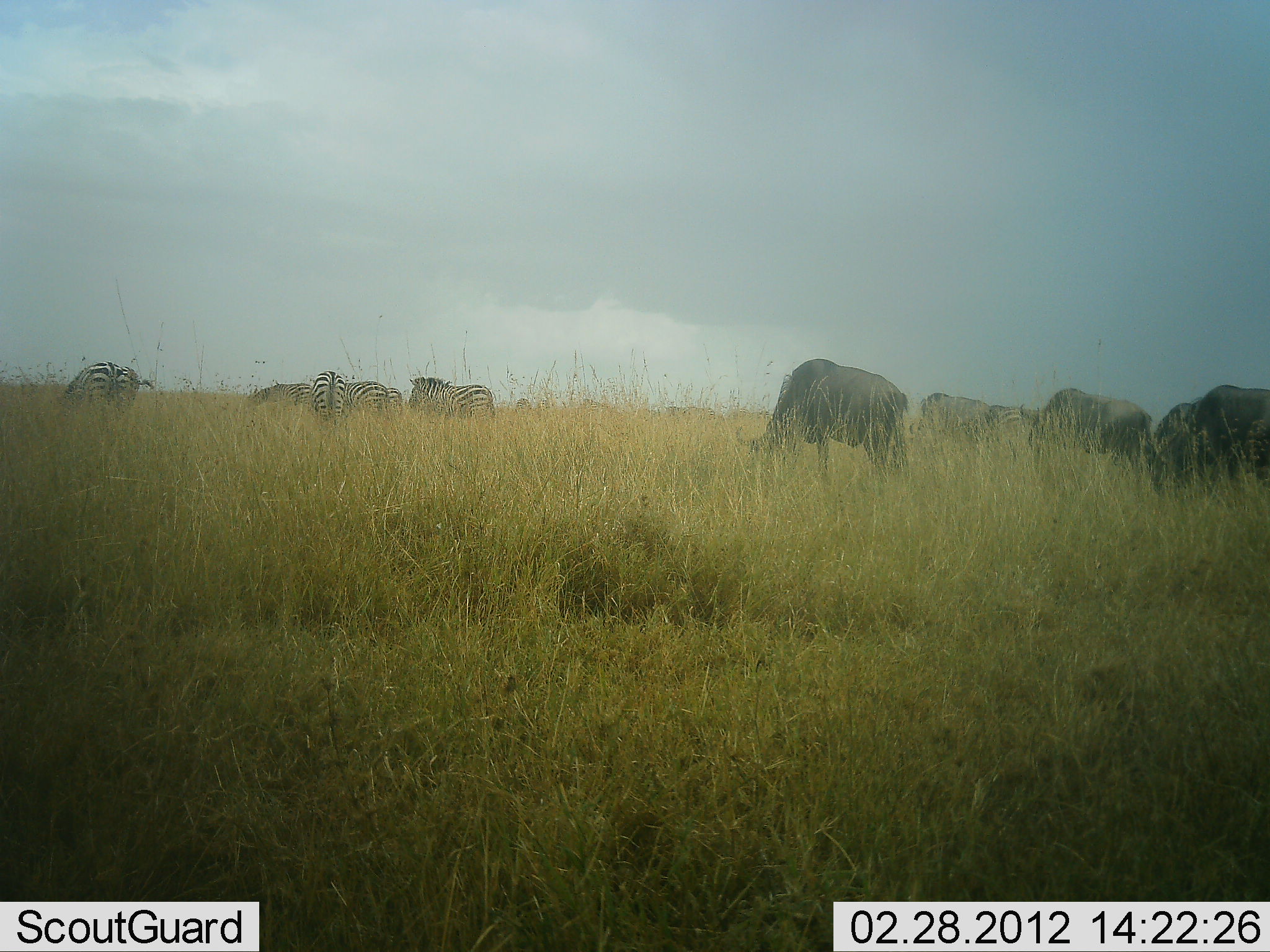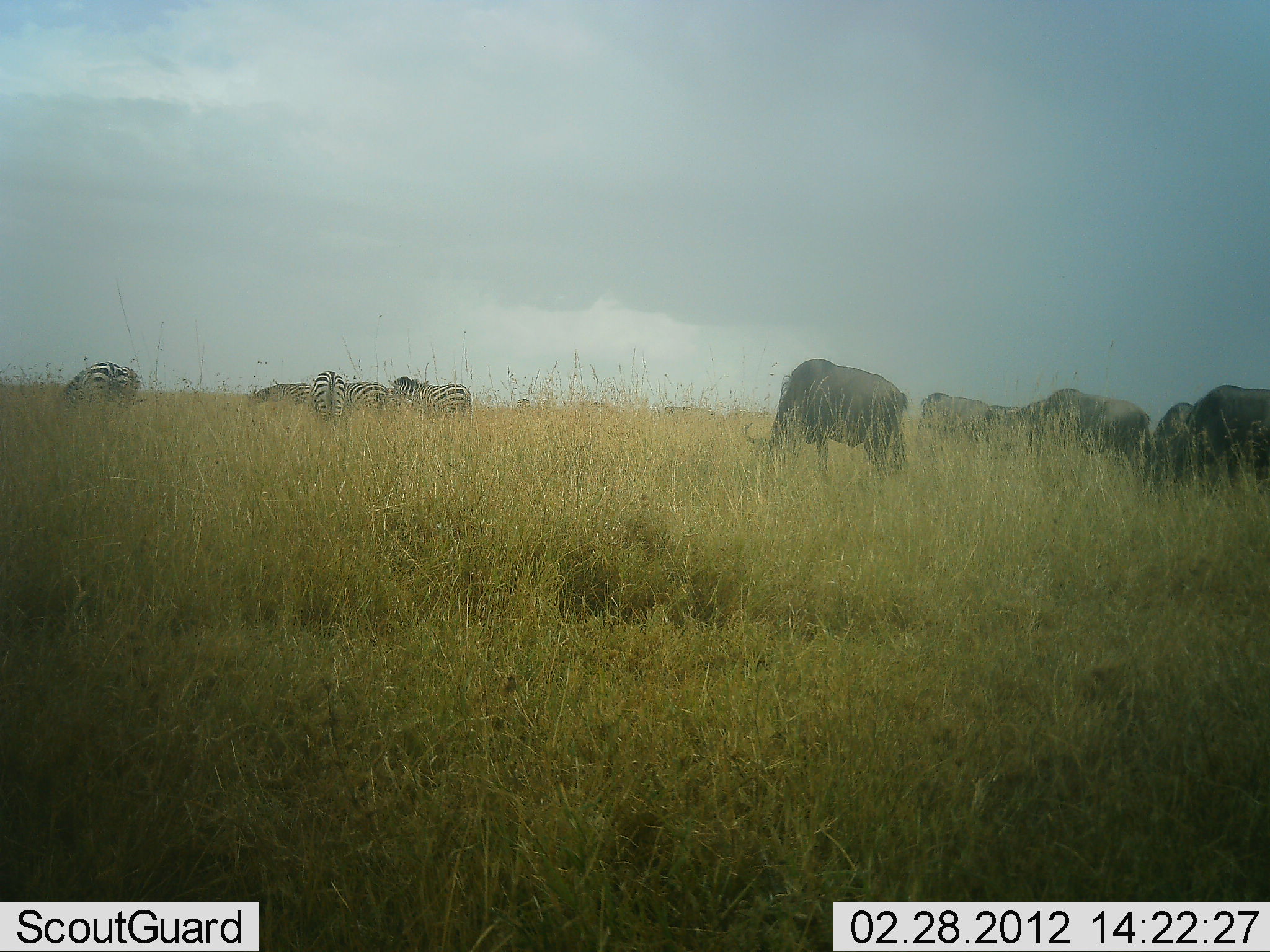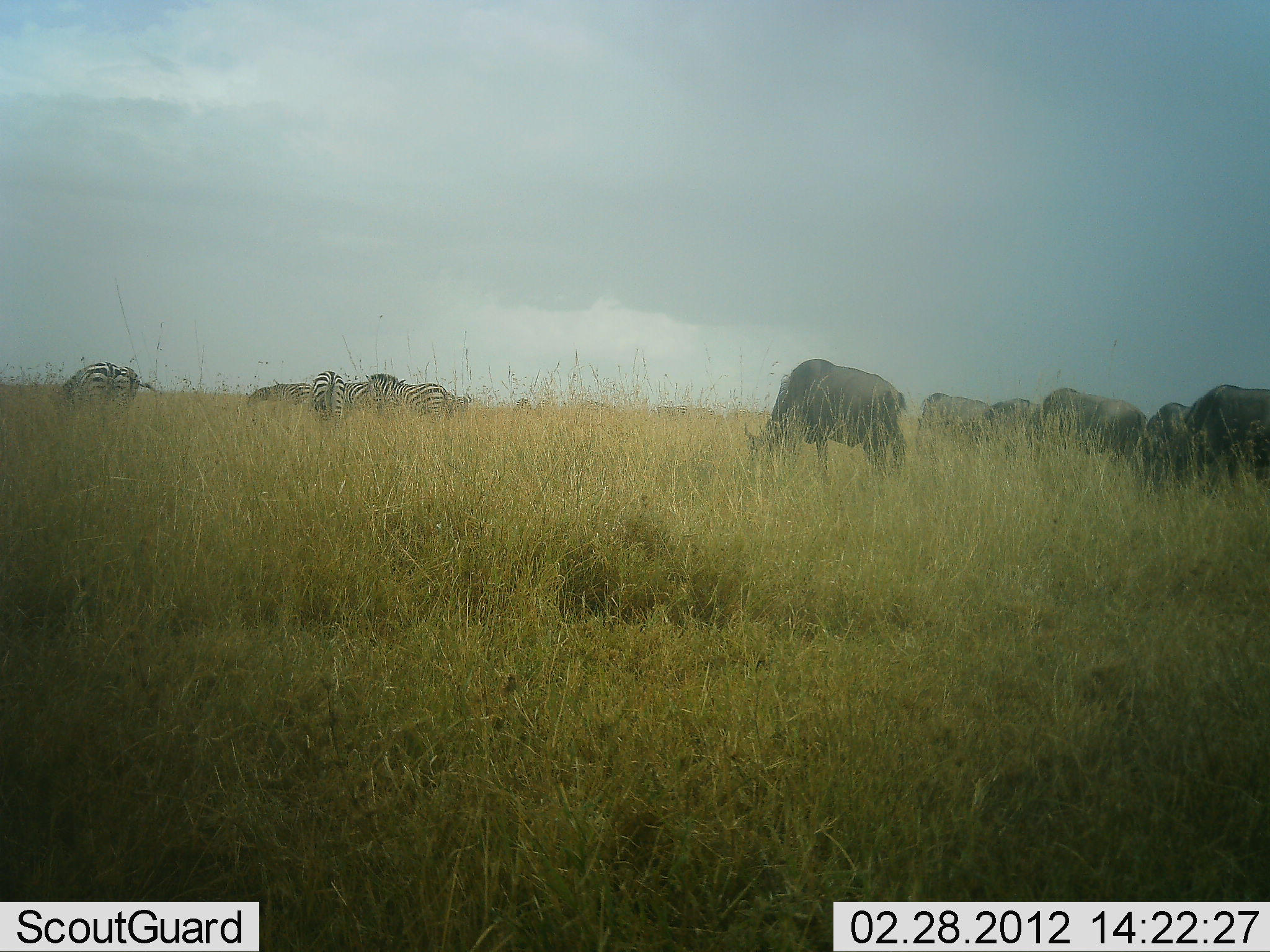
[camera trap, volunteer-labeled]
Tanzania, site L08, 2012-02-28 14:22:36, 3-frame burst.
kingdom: Animalia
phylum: Chordata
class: Mammalia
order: Artiodactyla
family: Bovidae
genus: Connochaetes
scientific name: Connochaetes taurinus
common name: blue wildebeest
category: wildebeest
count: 5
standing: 40%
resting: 0%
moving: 0%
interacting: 0%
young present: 0%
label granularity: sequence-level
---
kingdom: Animalia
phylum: Chordata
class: Mammalia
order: Perissodactyla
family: Equidae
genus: Equus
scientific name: Equus quagga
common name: plains zebra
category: zebra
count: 5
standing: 43%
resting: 0%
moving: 26%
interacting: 0%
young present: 0%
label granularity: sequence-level